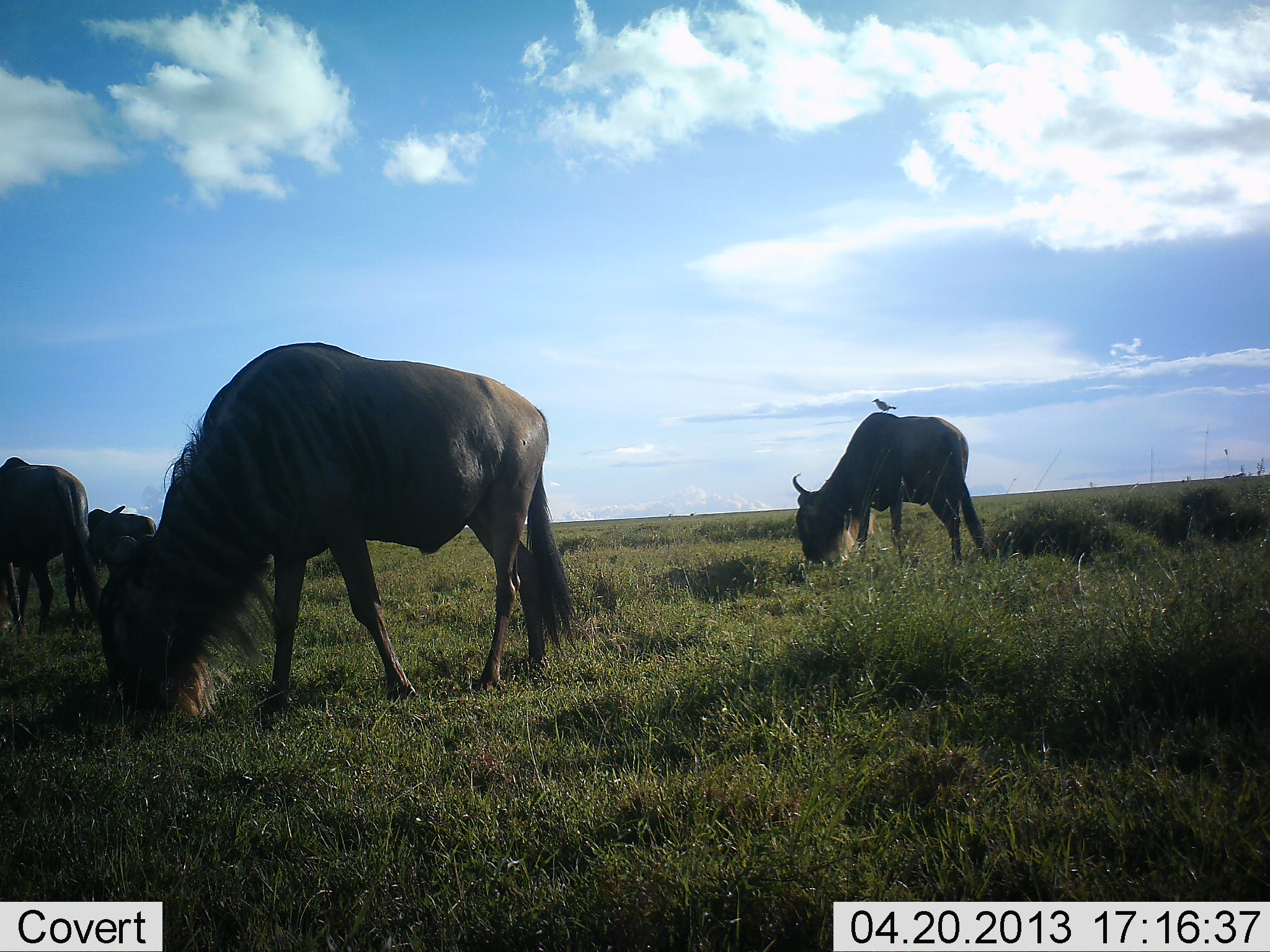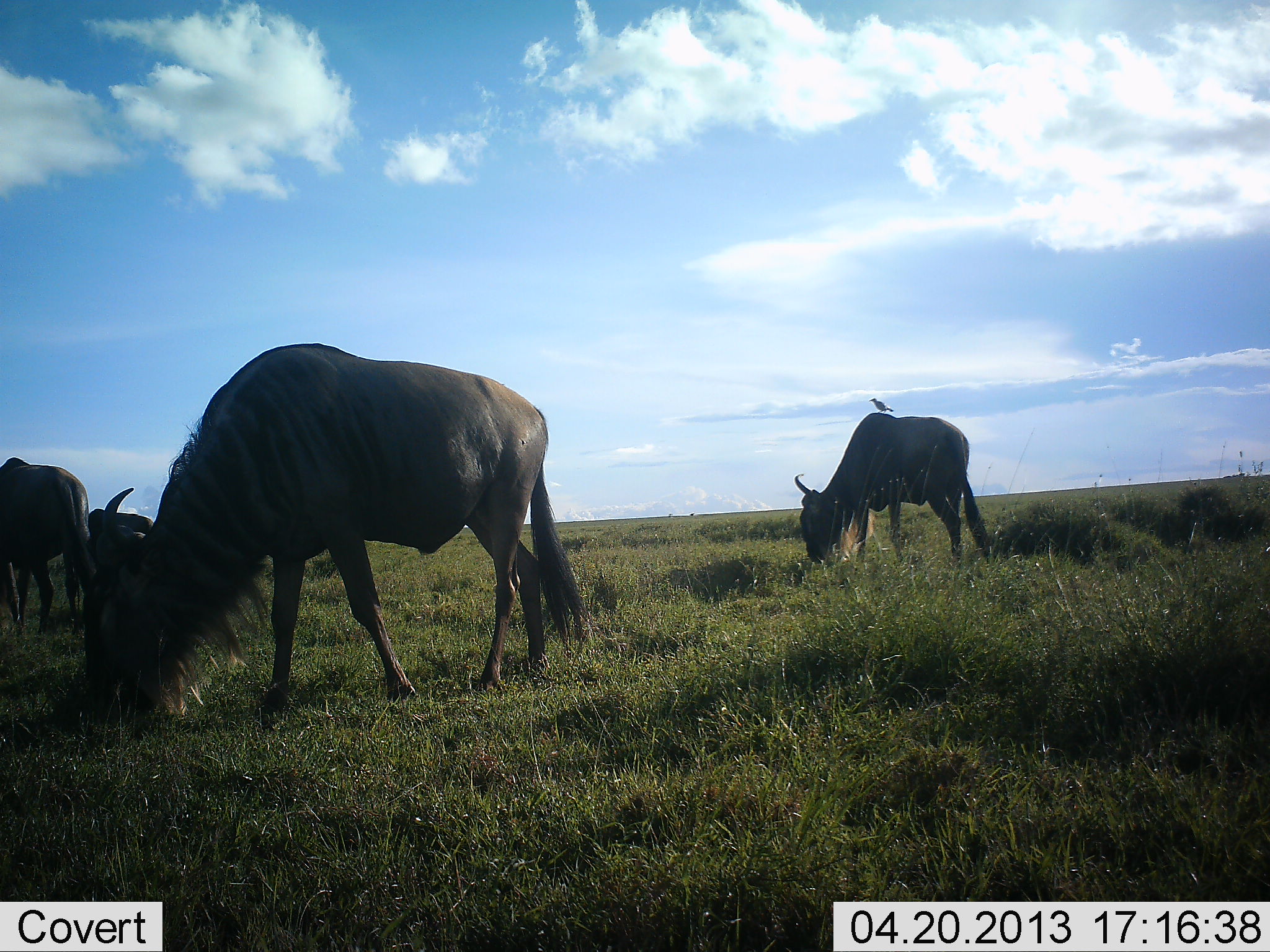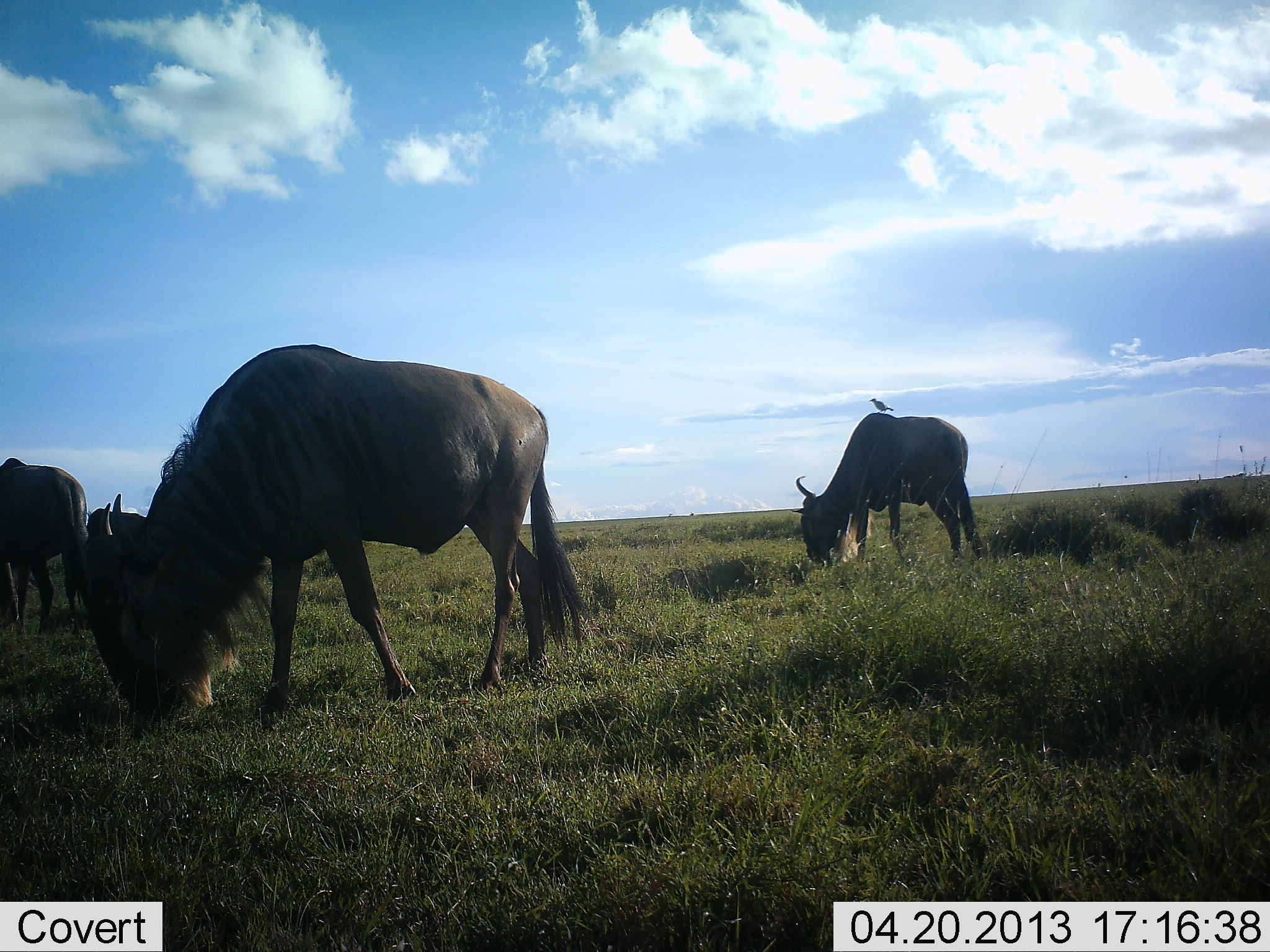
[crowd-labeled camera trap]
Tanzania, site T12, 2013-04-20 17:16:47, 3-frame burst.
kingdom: Animalia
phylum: Chordata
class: Aves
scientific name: Aves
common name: bird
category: otherbird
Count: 1.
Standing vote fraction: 78%.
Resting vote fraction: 22%.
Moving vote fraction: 0%.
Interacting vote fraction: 4%.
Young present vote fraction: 0%.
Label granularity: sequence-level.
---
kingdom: Animalia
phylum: Chordata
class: Mammalia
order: Artiodactyla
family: Bovidae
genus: Connochaetes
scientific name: Connochaetes taurinus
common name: blue wildebeest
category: wildebeest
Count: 4.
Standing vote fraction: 22%.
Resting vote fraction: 0%.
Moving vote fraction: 0%.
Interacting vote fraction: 2%.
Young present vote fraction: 0%.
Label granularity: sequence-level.